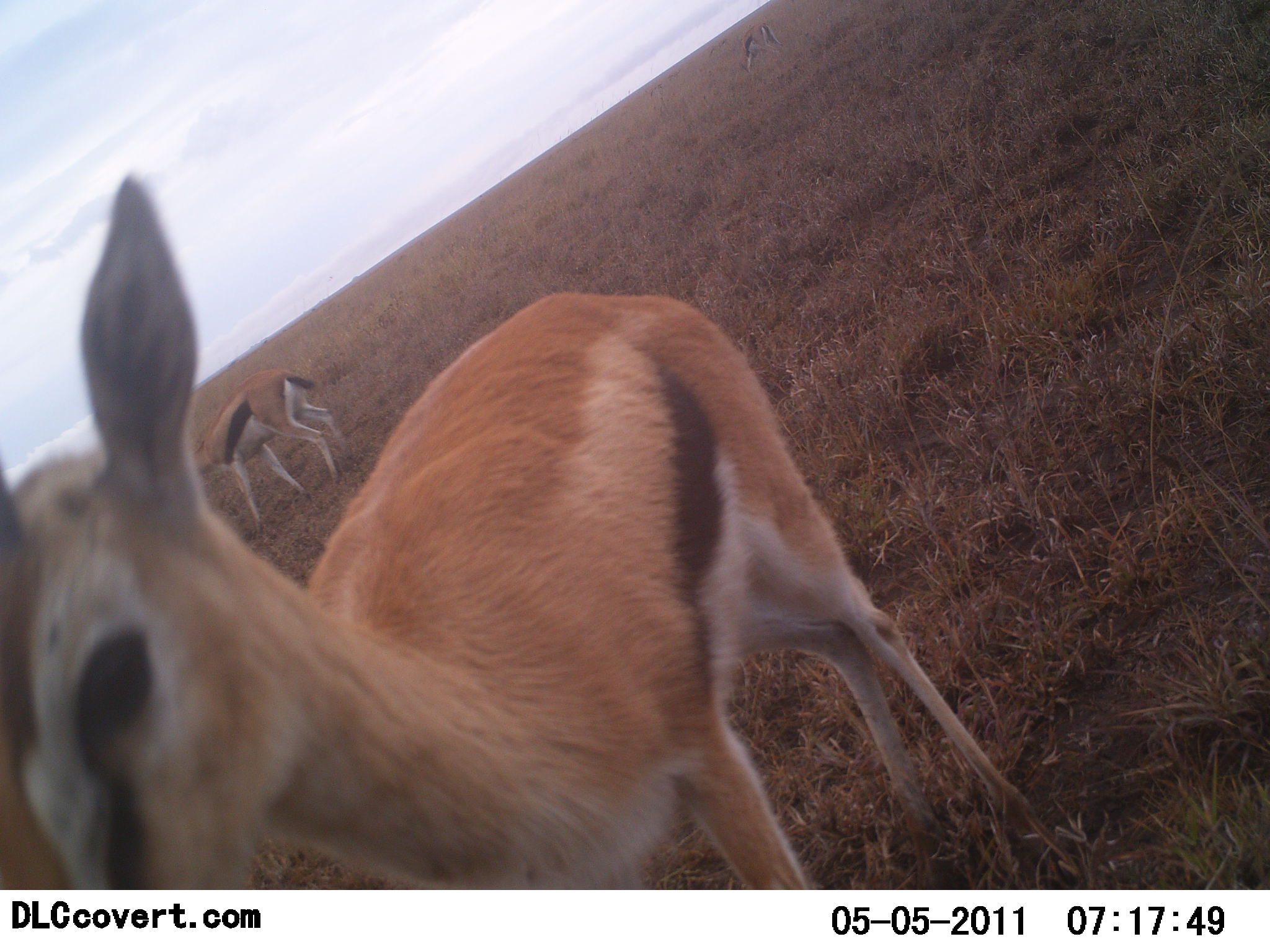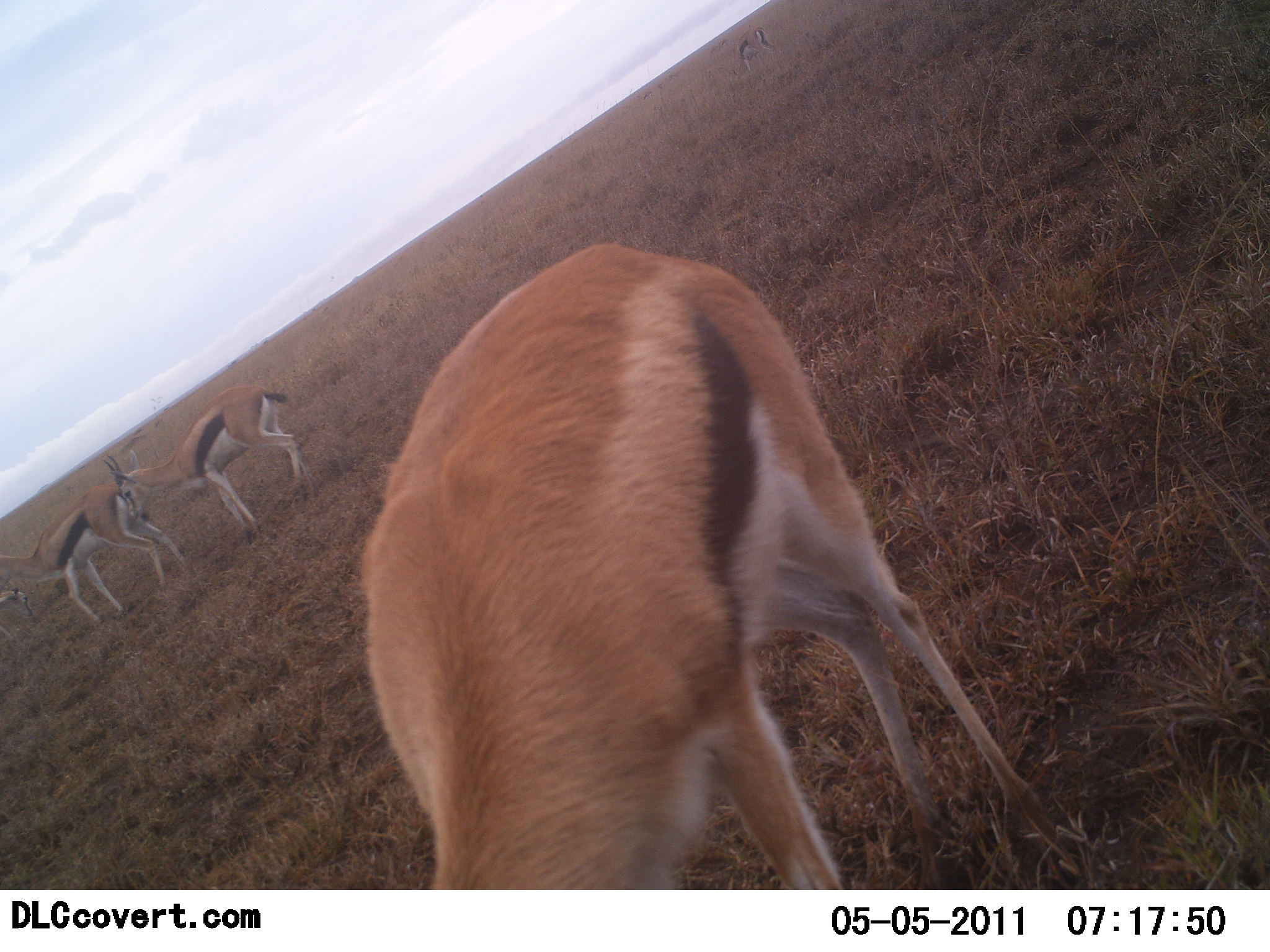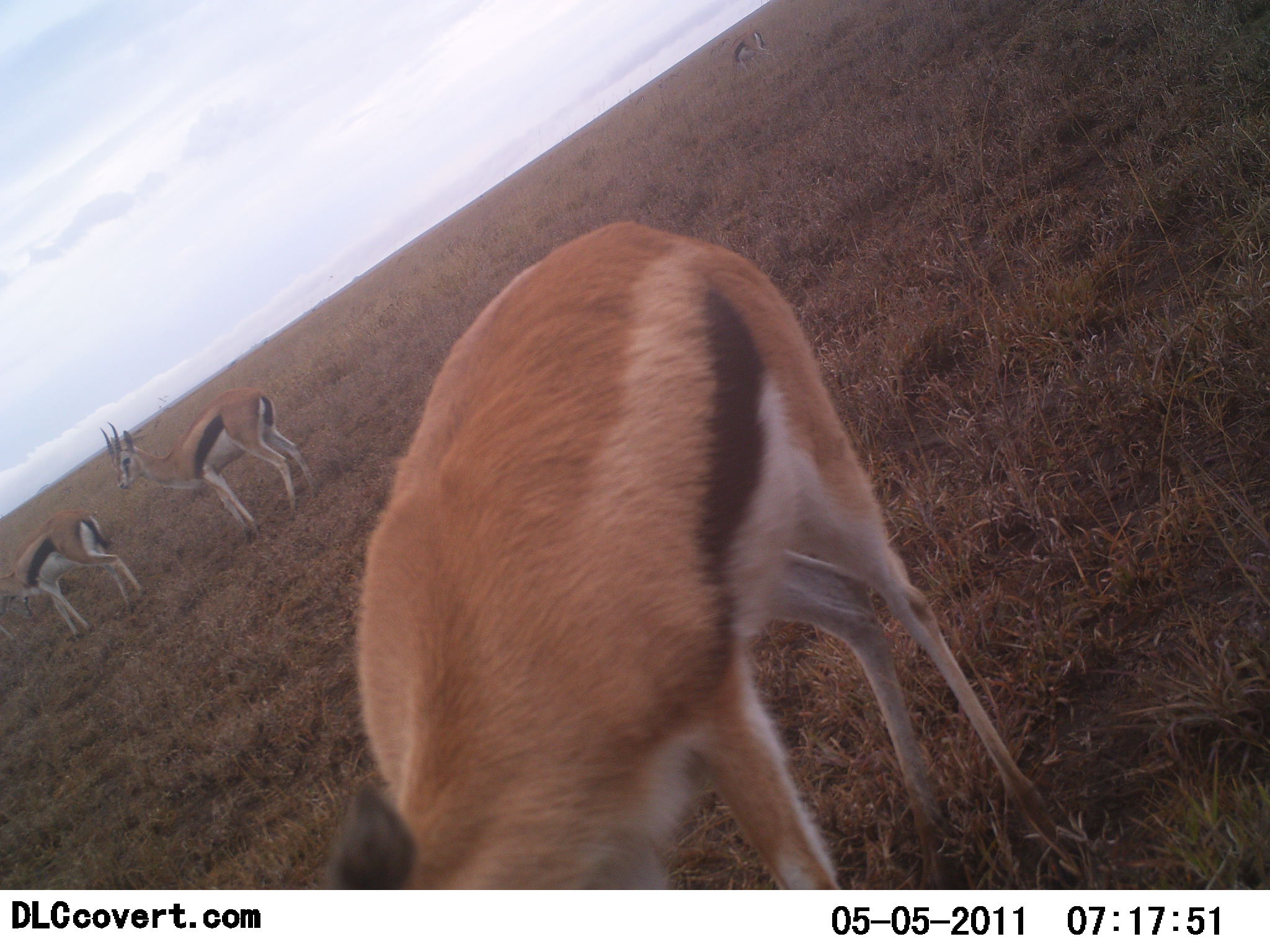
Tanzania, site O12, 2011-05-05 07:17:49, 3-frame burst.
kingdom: Animalia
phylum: Chordata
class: Mammalia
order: Artiodactyla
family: Bovidae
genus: Eudorcas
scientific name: Eudorcas thomsonii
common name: thomson's gazelle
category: gazellethomsons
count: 3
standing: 73%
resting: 0%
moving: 27%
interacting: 13%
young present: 0%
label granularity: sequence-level